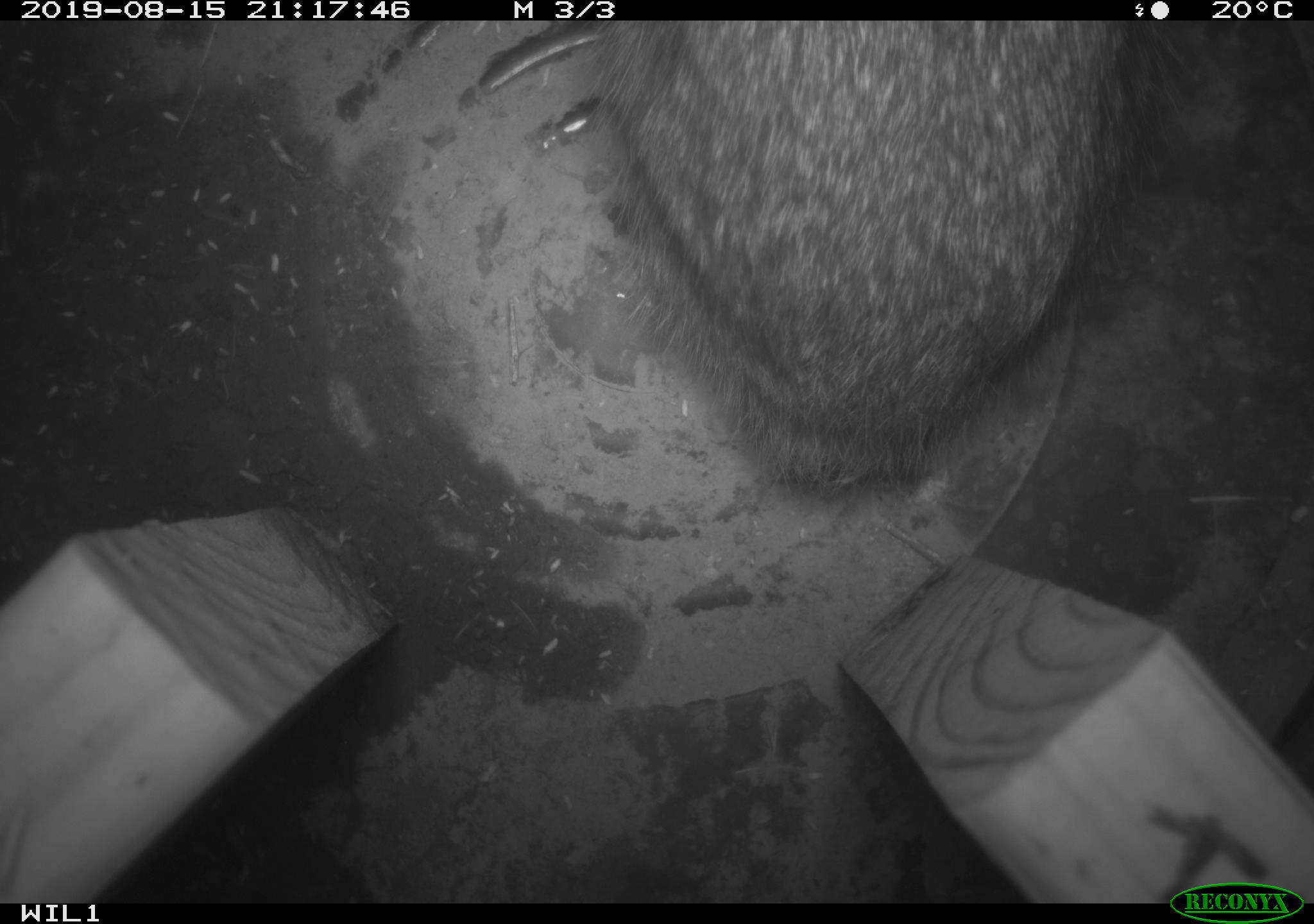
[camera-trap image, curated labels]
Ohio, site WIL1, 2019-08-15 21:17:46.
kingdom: Animalia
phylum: Chordata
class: Mammalia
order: Lagomorpha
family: Leporidae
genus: Sylvilagus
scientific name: Sylvilagus floridanus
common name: eastern cottontail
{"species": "eastern cottontail (Sylvilagus floridanus)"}